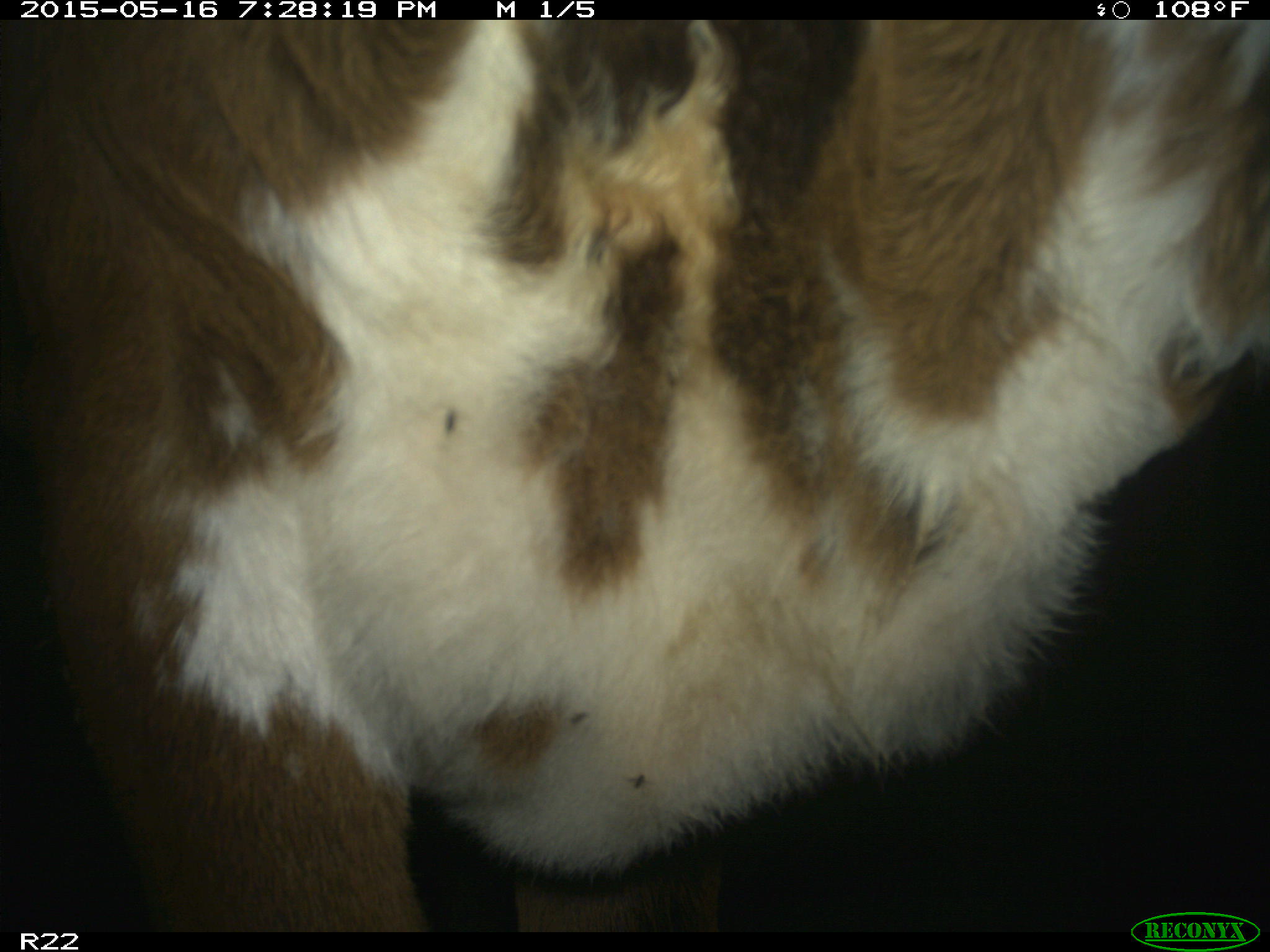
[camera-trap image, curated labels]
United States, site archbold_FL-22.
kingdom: Animalia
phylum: Chordata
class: Mammalia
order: Artiodactyla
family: Bovidae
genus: Bos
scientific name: Bos taurus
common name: domestic cow